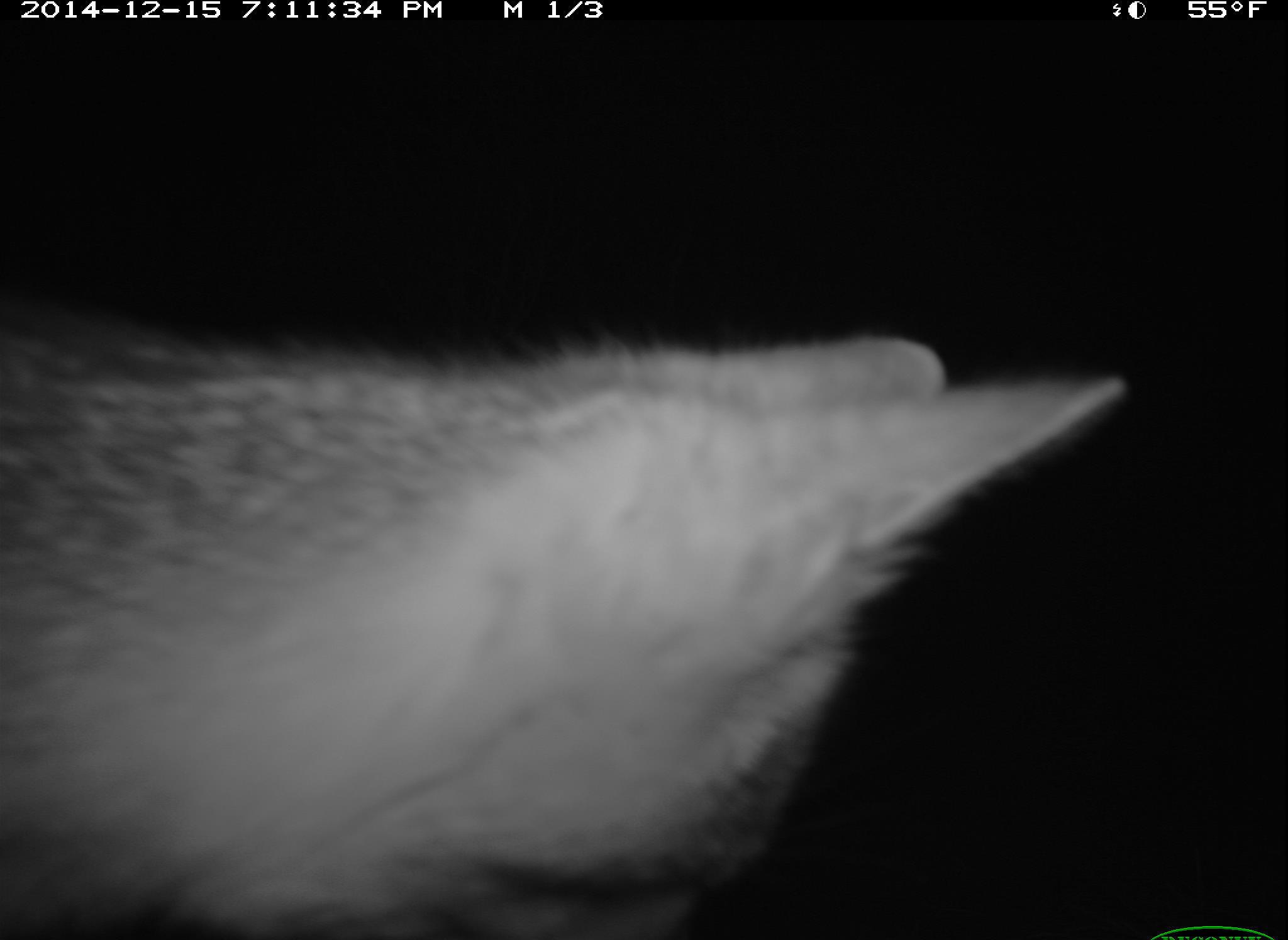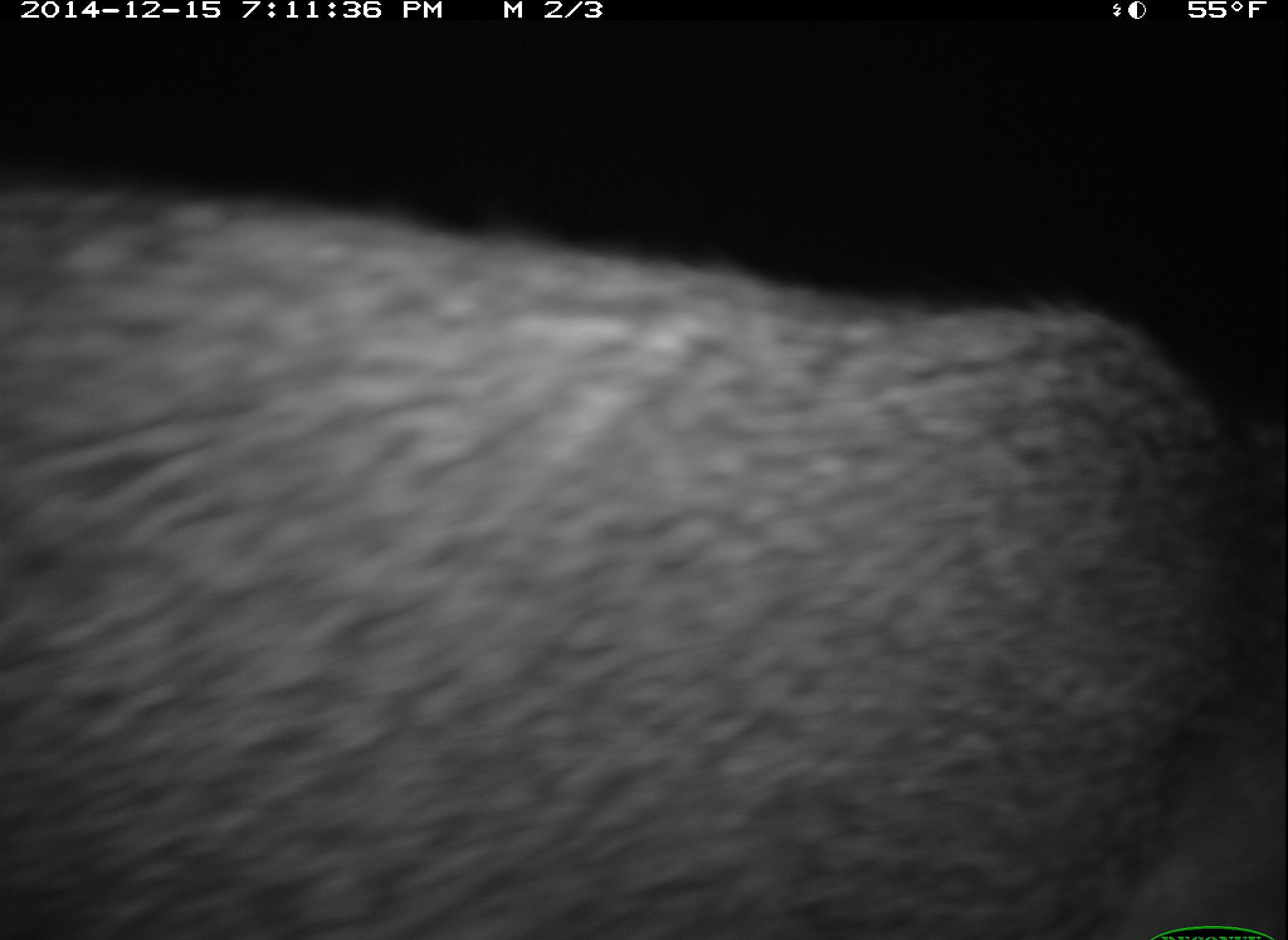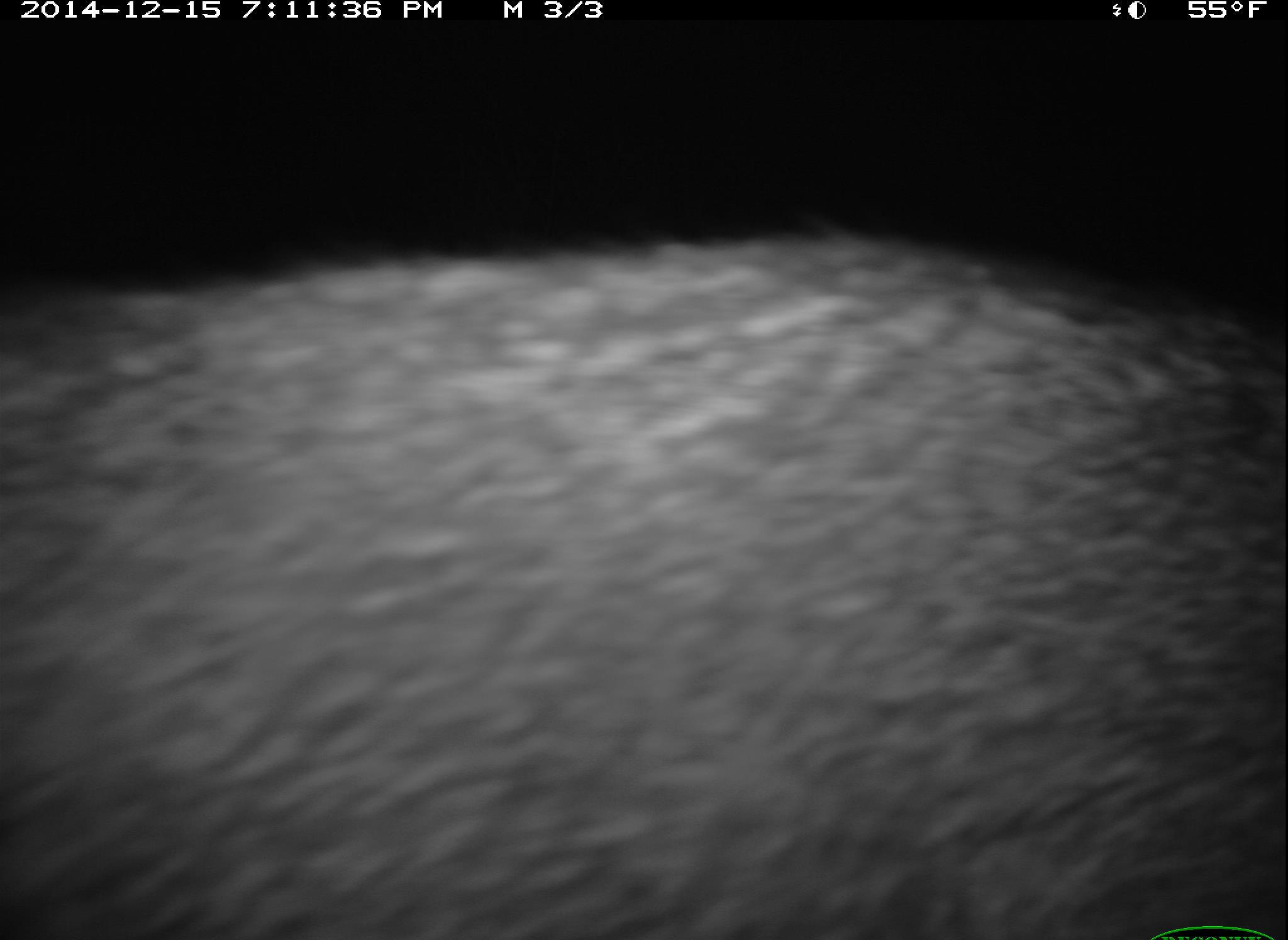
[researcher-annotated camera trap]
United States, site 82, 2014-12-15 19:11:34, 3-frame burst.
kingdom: Animalia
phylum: Chordata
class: Mammalia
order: Carnivora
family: Canidae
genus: Urocyon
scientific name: Urocyon cinereoargenteus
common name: gray fox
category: fox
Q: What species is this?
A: Fox (gray fox) (Urocyon cinereoargenteus).